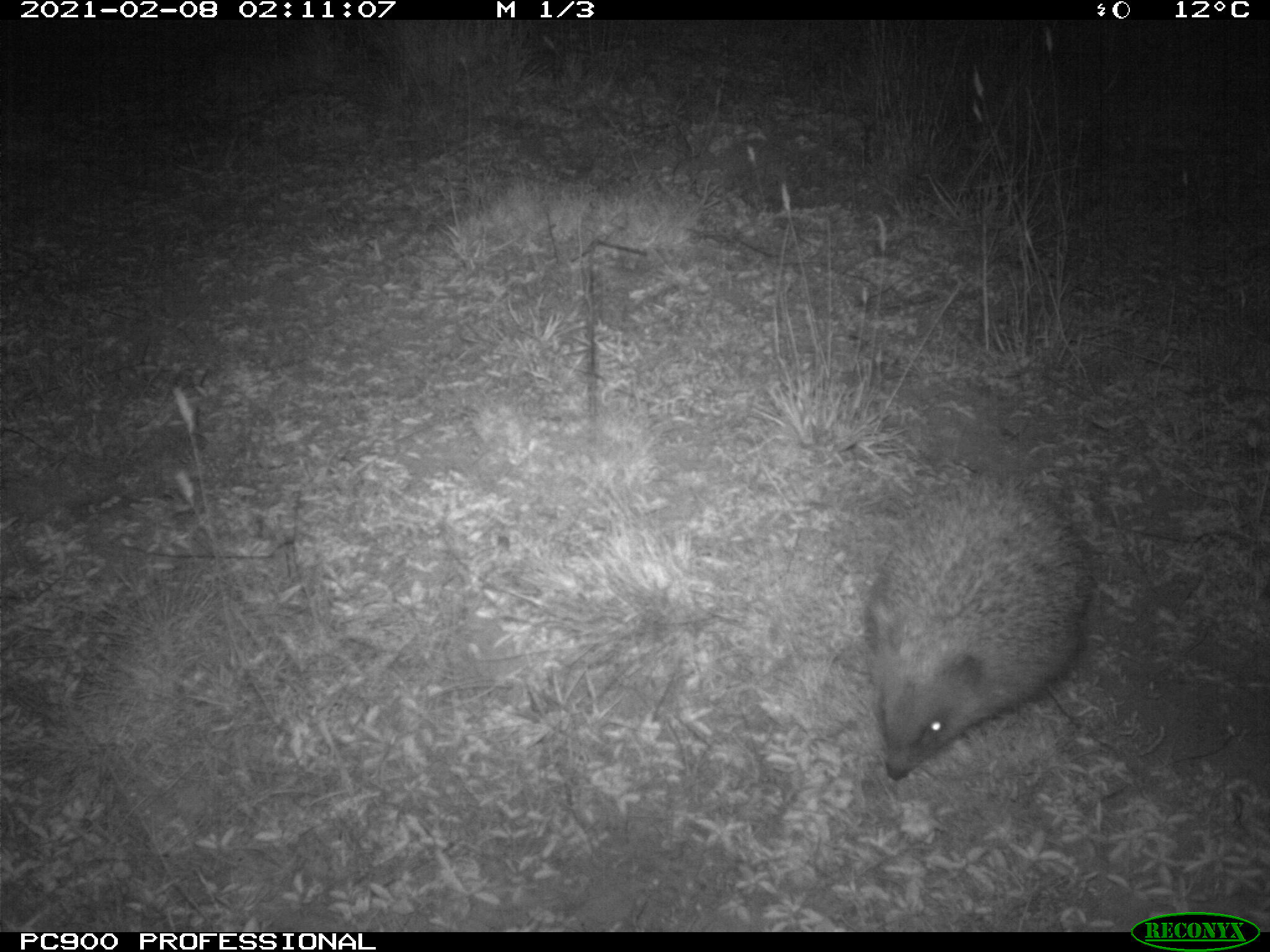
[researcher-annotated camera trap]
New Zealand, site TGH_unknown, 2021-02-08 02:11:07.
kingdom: Animalia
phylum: Chordata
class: Mammalia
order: Eulipotyphla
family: Erinaceidae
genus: Erinaceus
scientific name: Erinaceus europaeus europaeus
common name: european hedgehog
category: hedgehog